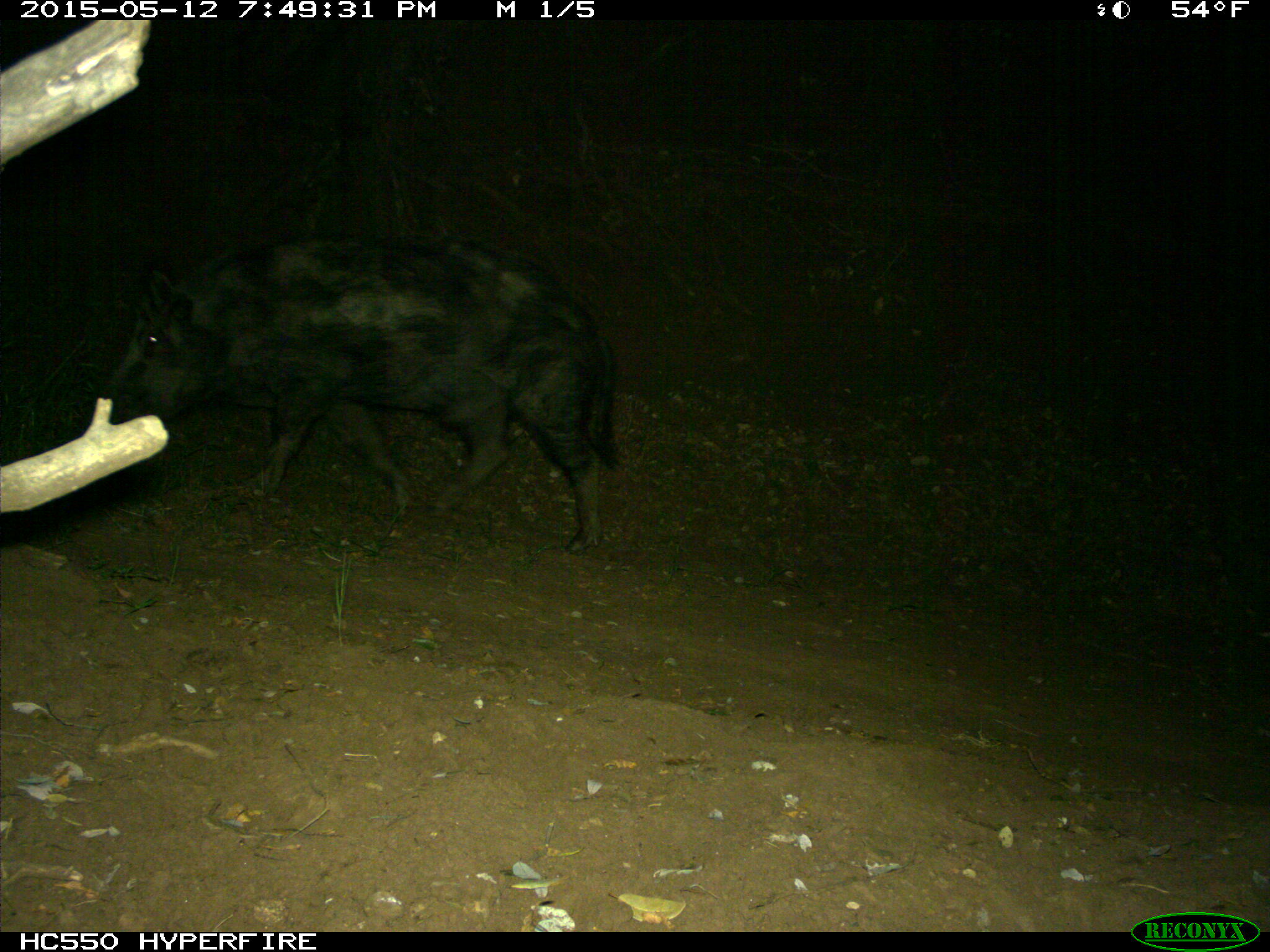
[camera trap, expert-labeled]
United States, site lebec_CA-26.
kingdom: Animalia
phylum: Chordata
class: Mammalia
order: Artiodactyla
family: Suidae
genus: Sus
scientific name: Sus scrofa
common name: wild boar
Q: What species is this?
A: Sus scrofa (wild boar).